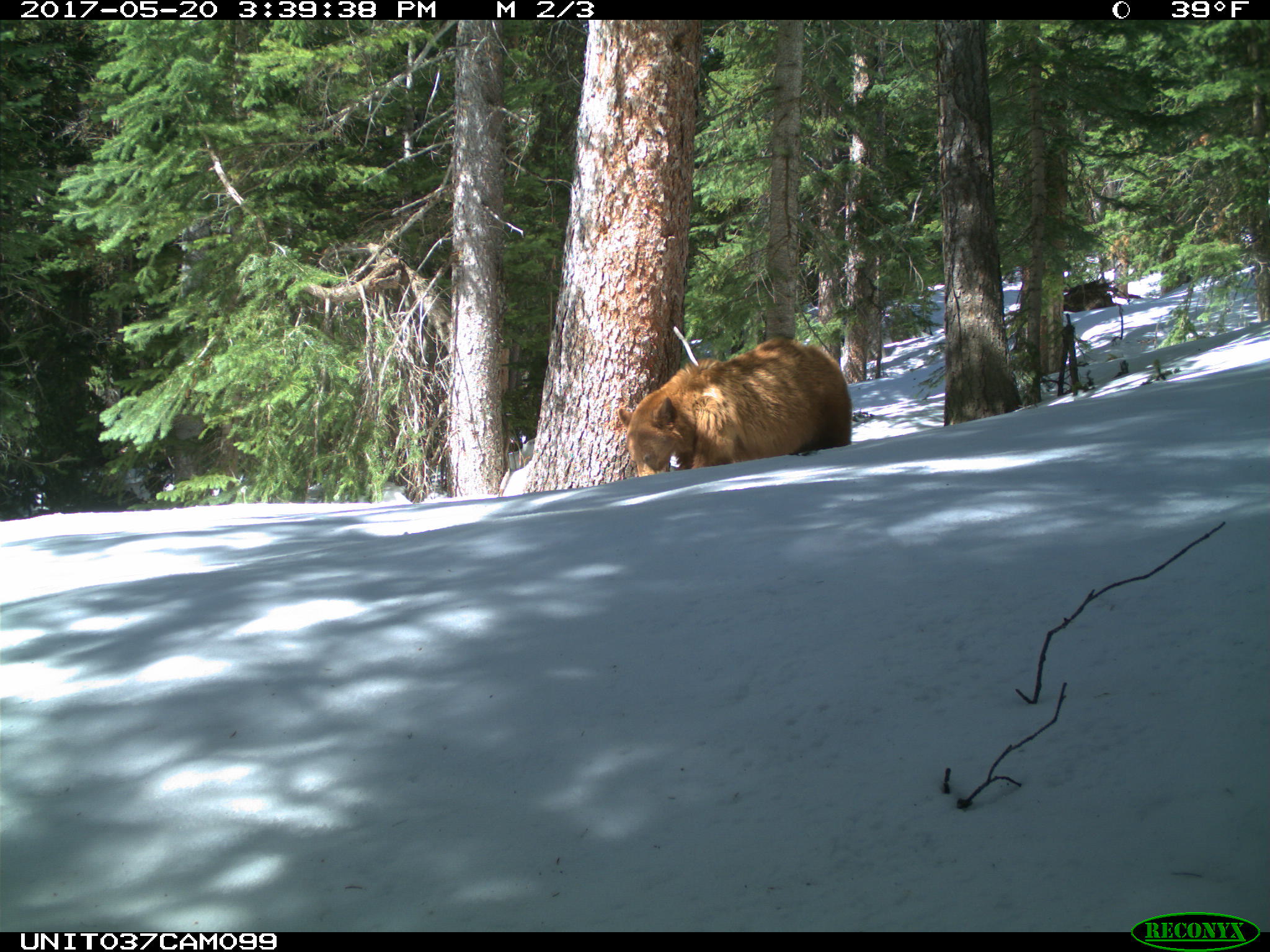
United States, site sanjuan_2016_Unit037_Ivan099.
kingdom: Animalia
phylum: Chordata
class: Mammalia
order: Carnivora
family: Ursidae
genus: Ursus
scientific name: Ursus americanus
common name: american black bear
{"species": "Ursus americanus (american black bear)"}